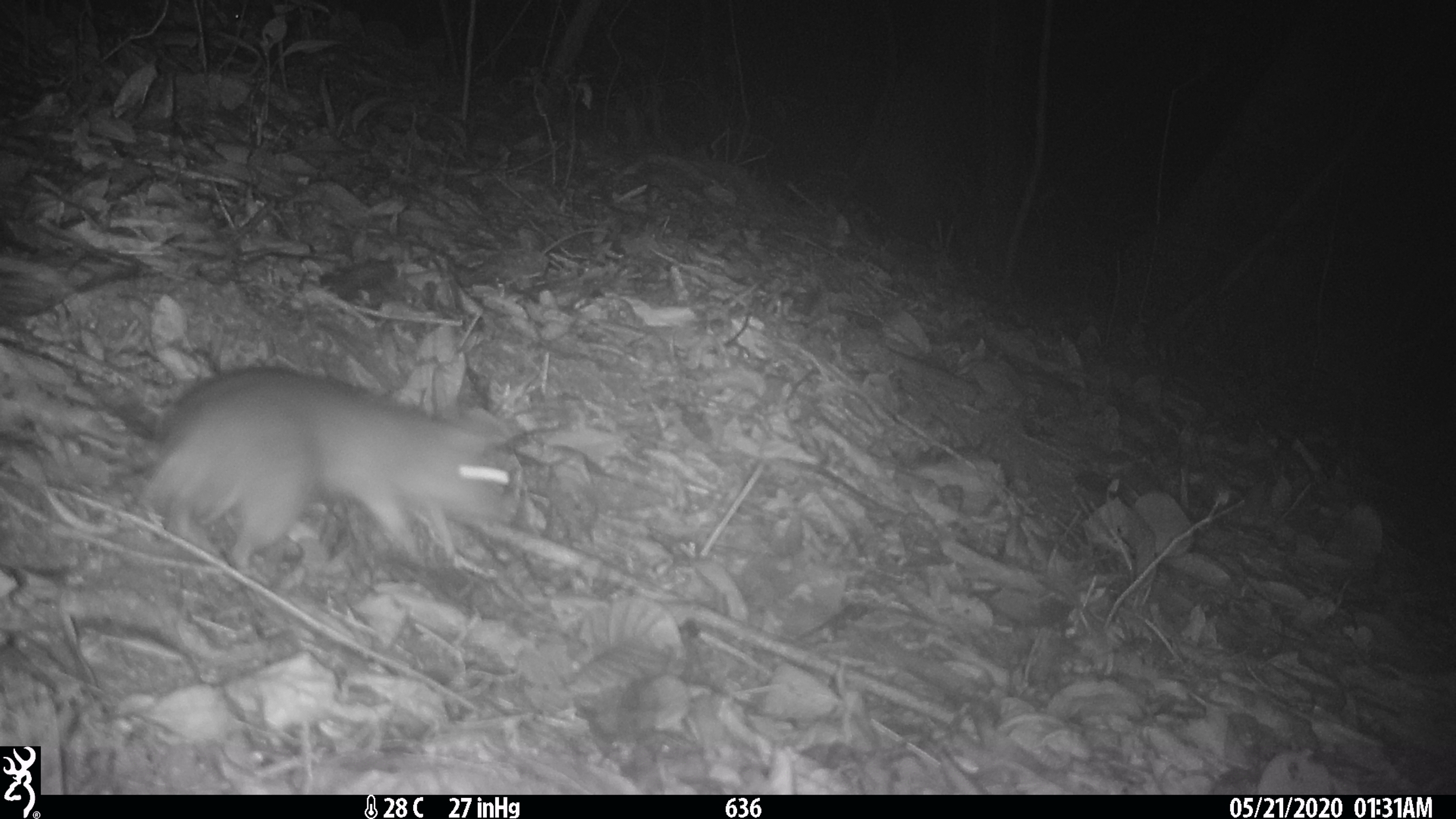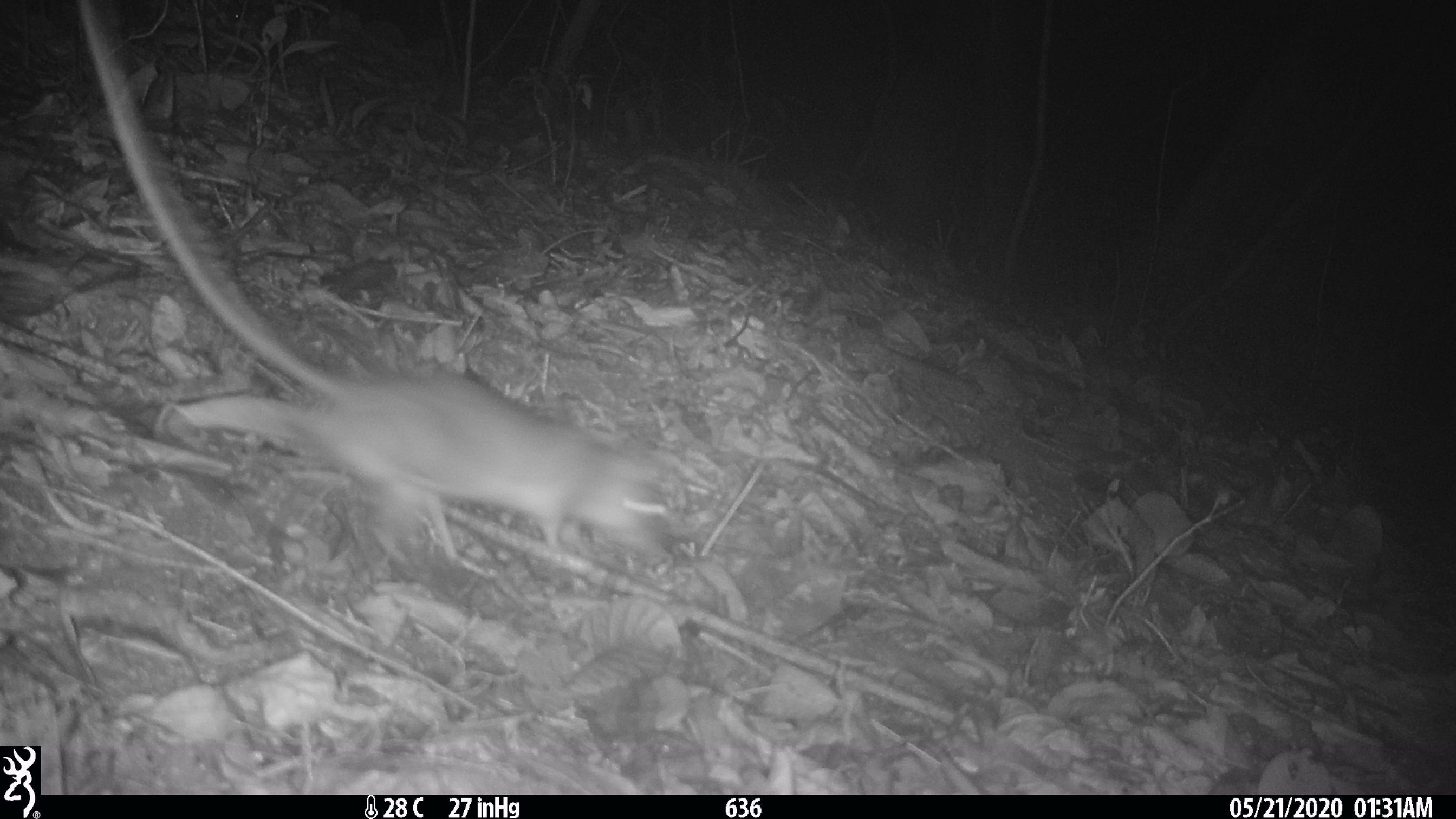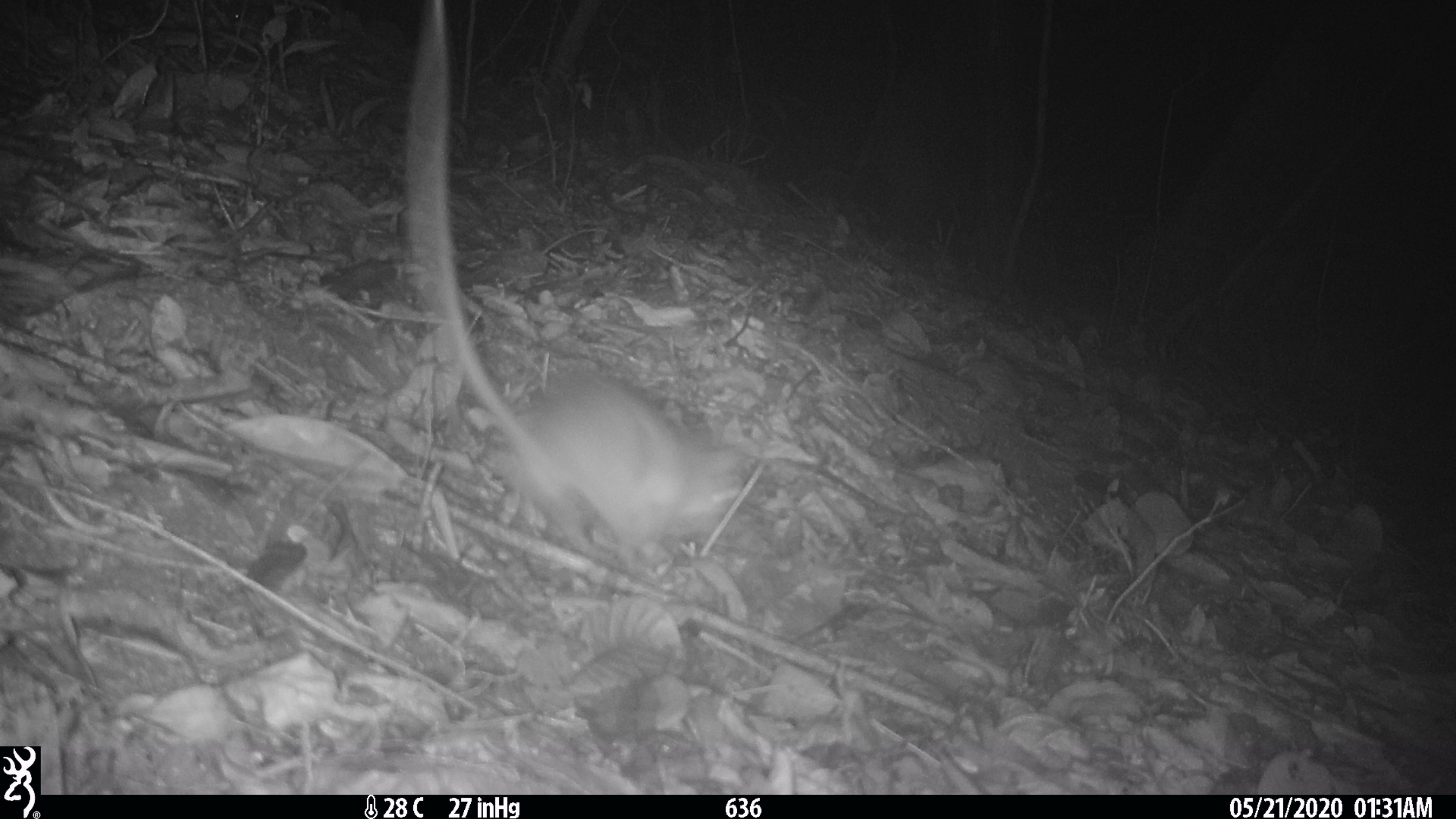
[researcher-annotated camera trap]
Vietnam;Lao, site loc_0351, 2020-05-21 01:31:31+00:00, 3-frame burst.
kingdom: Animalia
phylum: Chordata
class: Mammalia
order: Rodentia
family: Muridae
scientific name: Muridae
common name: old-world mice and rats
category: unidentified murid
Unidentified murid (old-world mice and rats) (Muridae). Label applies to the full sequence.